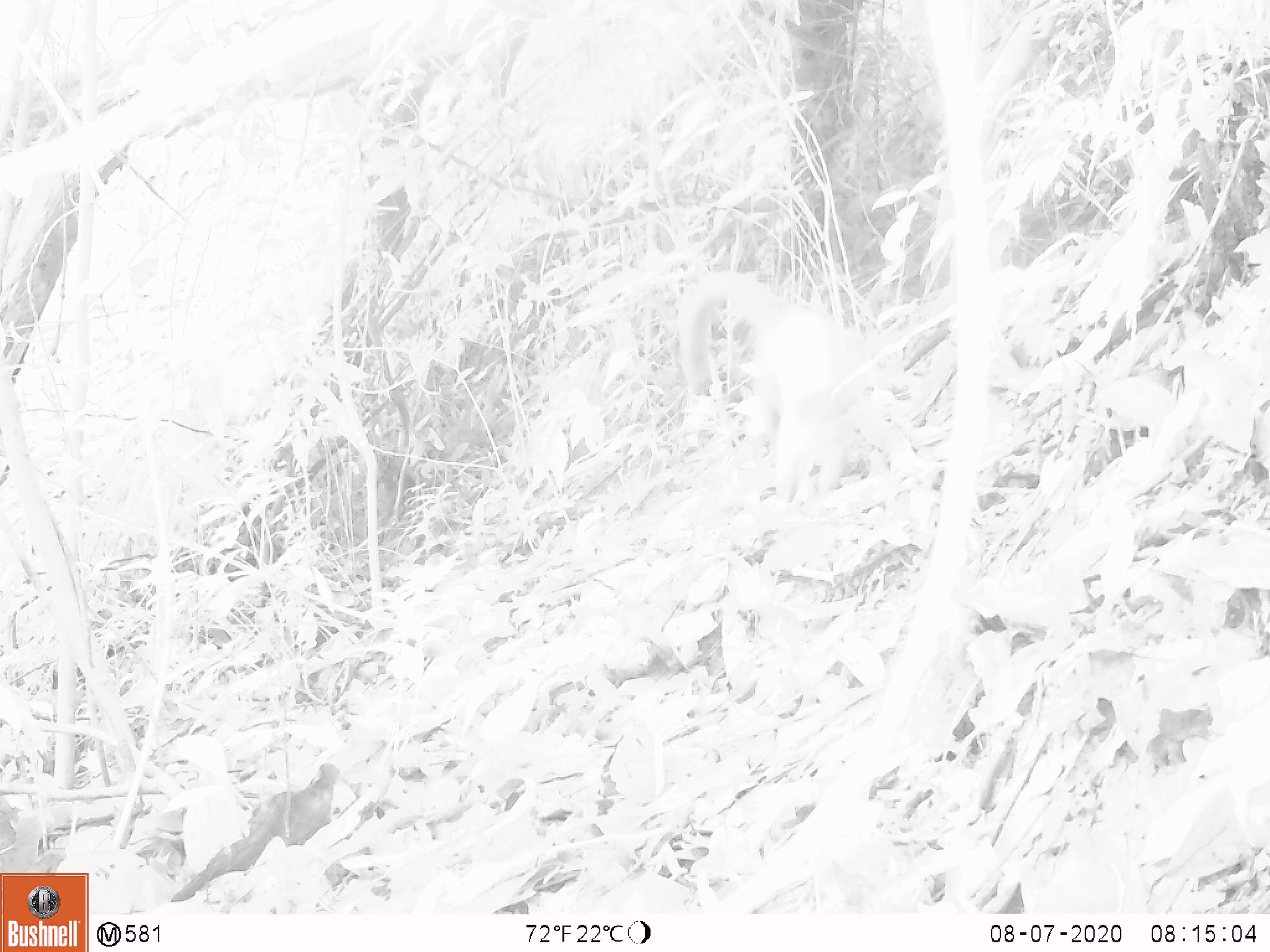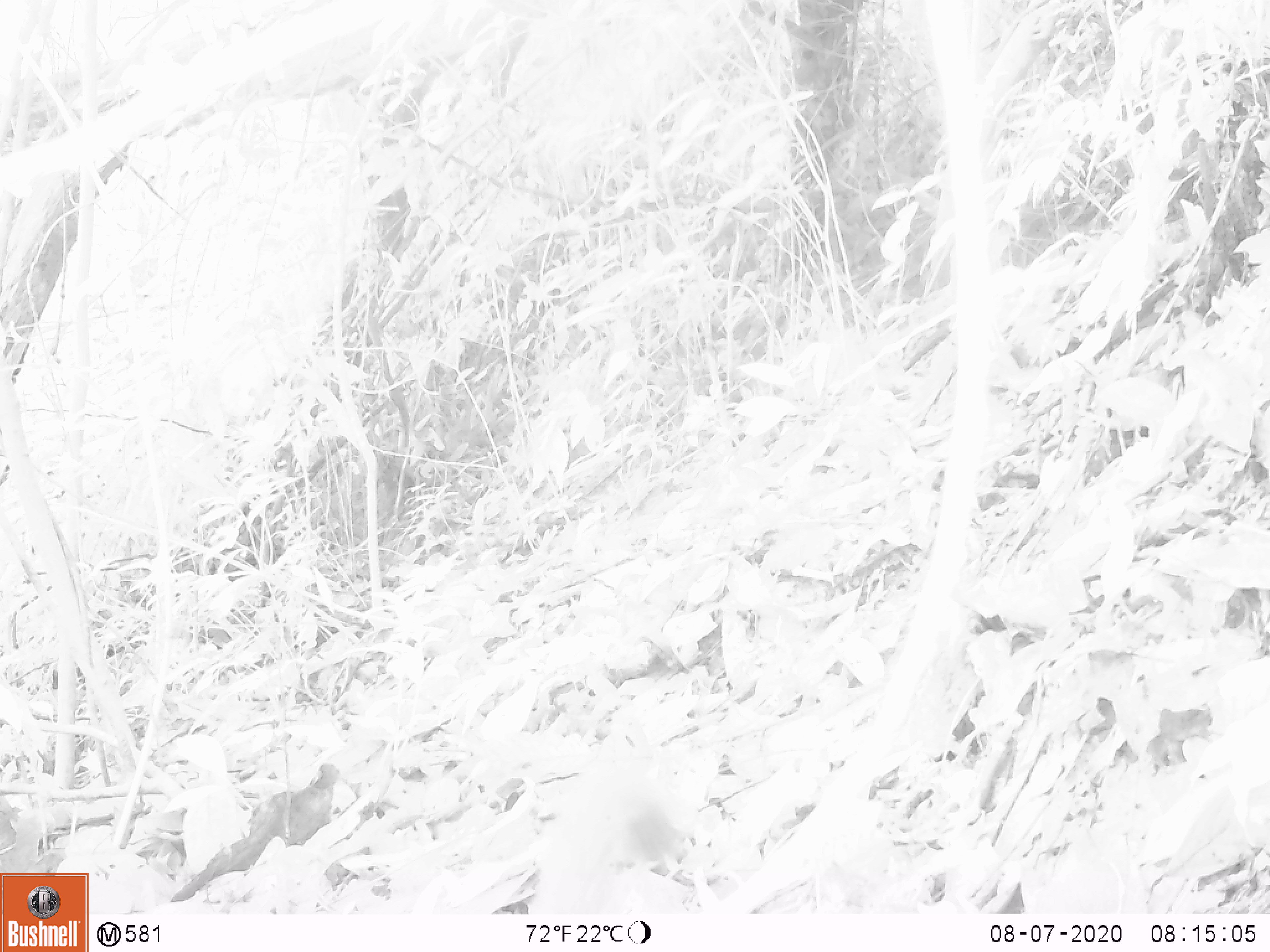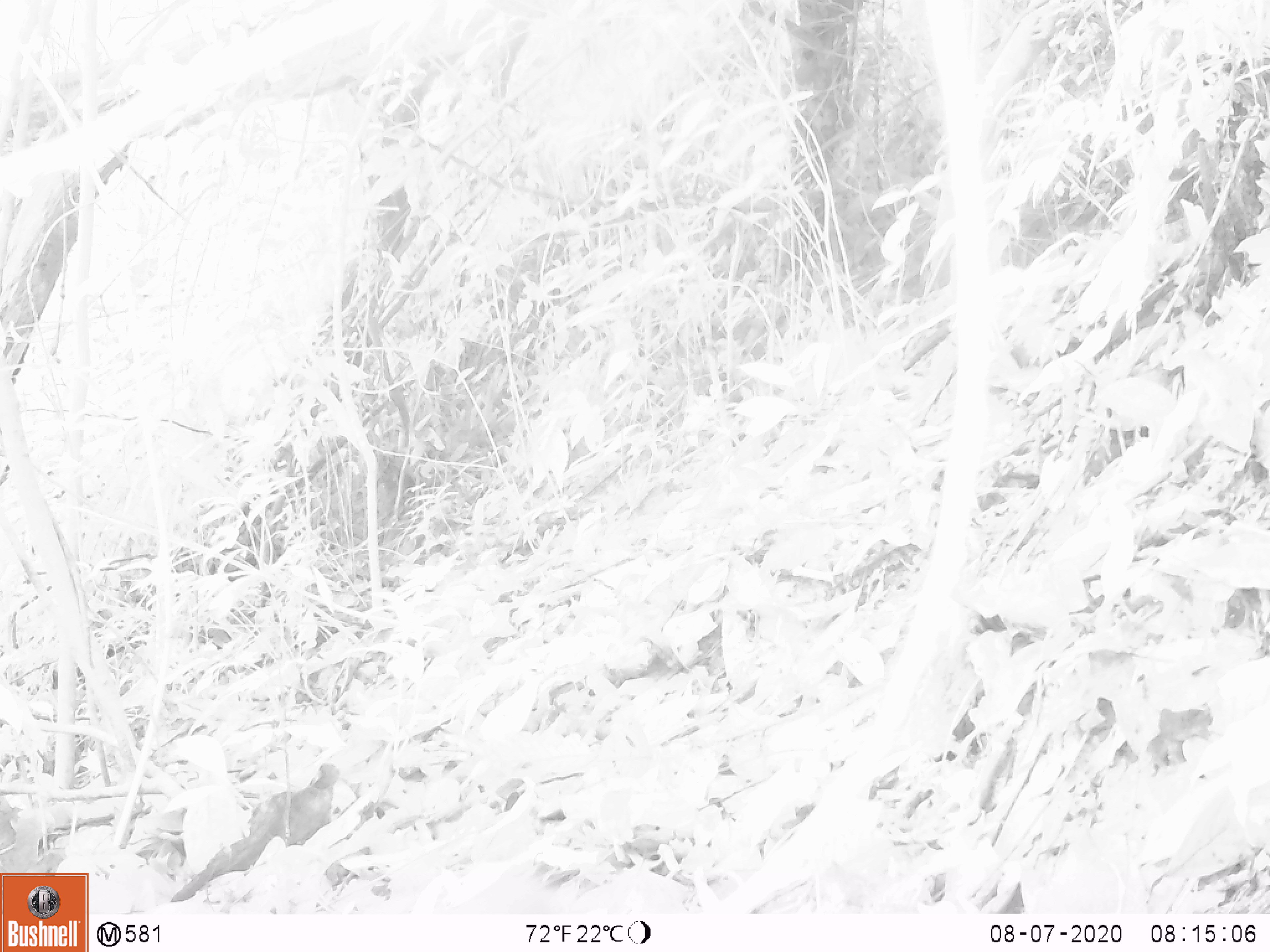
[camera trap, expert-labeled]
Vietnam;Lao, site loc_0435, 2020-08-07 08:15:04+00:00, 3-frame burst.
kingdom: Animalia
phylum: Chordata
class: Mammalia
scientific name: Mammalia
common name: mammal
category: unidentified small mammal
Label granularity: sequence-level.